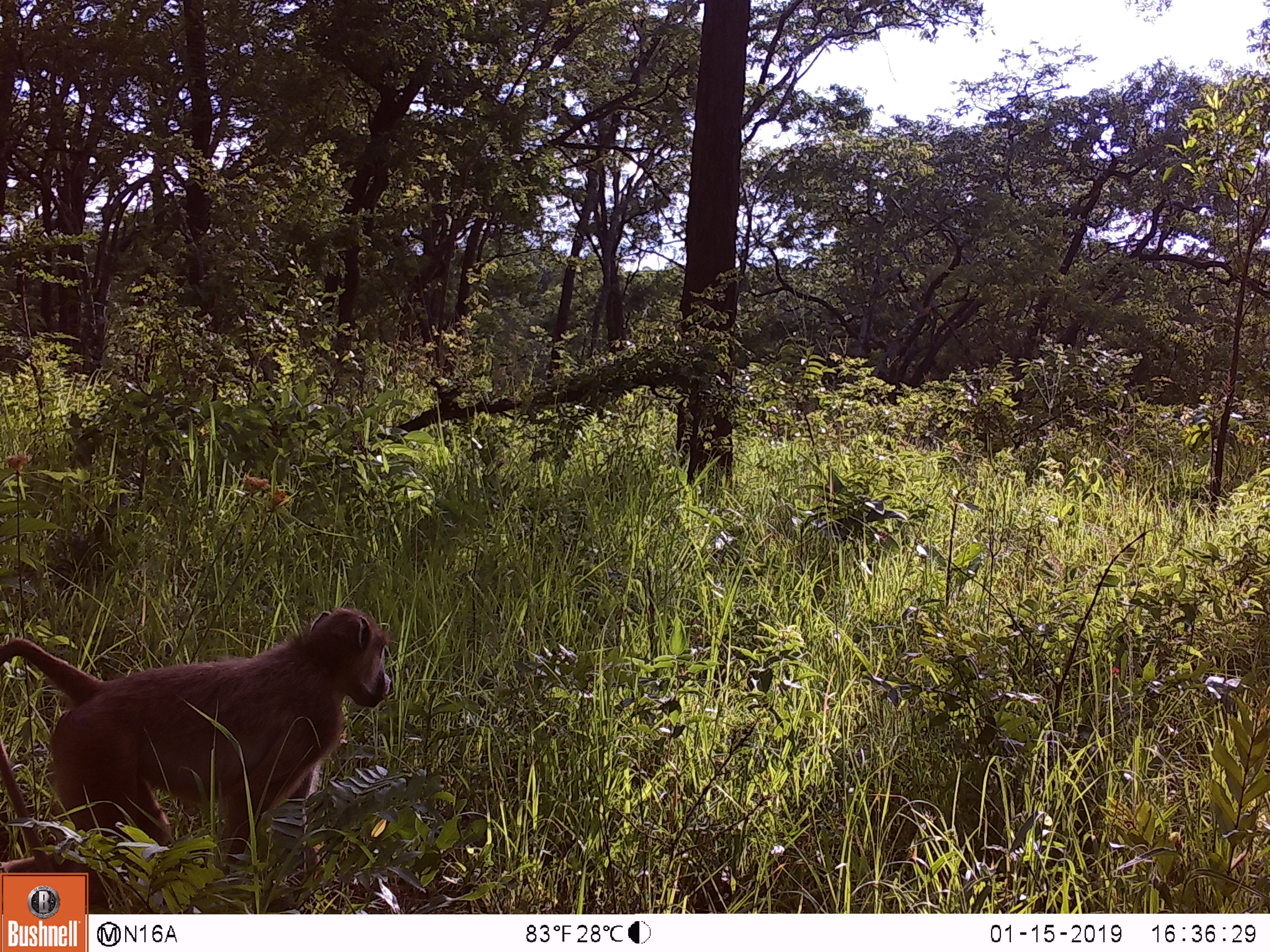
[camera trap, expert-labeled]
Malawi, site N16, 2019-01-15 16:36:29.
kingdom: Animalia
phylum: Chordata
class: Mammalia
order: Primates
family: Cercopithecidae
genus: Papio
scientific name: Papio cynocephalus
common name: yellow baboon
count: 1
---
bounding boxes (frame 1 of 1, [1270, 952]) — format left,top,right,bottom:
yellow baboon: 0,597,399,864